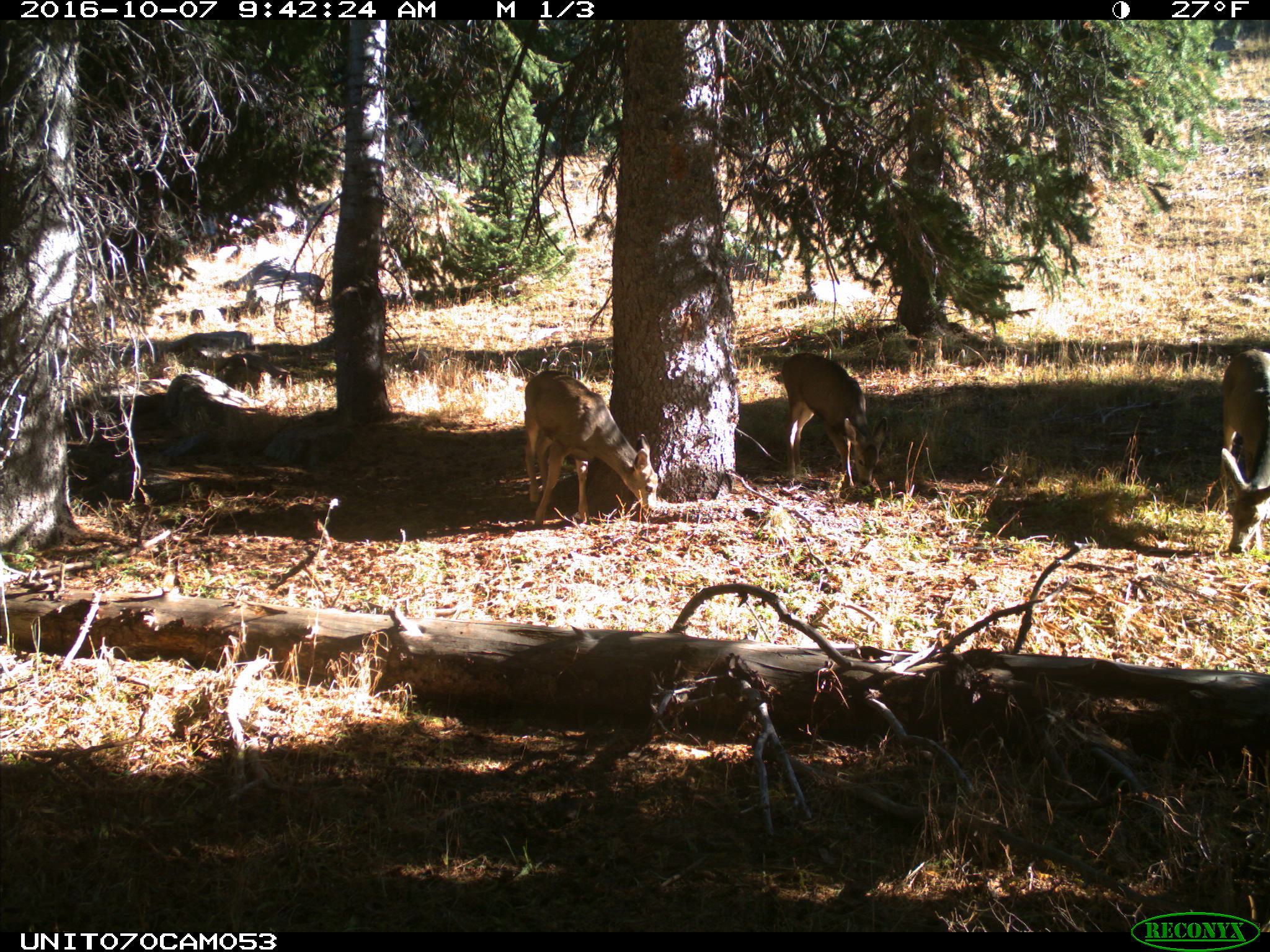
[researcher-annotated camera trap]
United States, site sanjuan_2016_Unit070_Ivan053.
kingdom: Animalia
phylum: Chordata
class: Mammalia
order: Artiodactyla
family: Cervidae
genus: Odocoileus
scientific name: Odocoileus hemionus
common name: mule deer